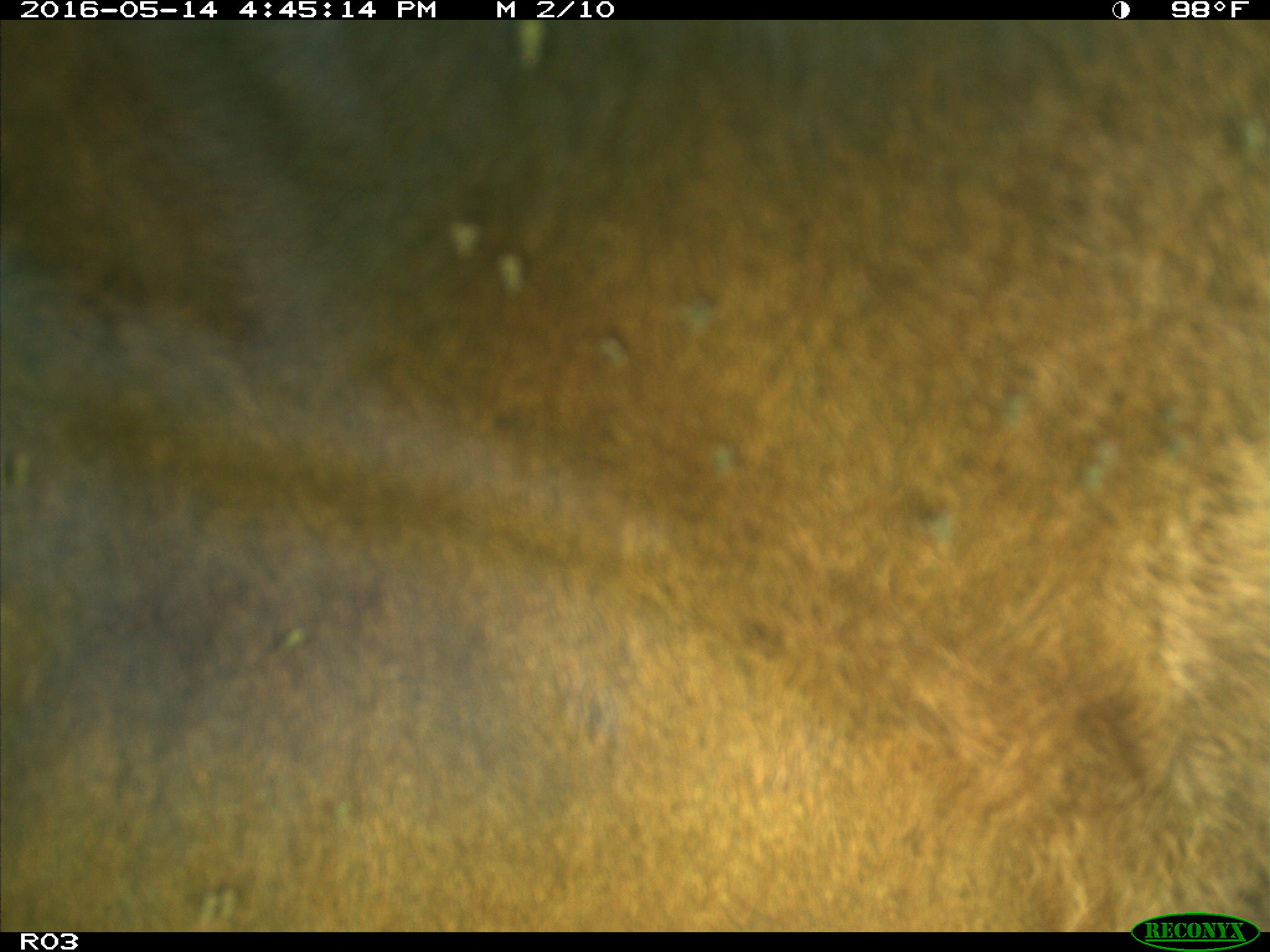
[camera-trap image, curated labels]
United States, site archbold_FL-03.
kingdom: Animalia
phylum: Chordata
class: Mammalia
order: Artiodactyla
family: Bovidae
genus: Bos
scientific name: Bos taurus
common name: domestic cow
Bos taurus (domestic cow).